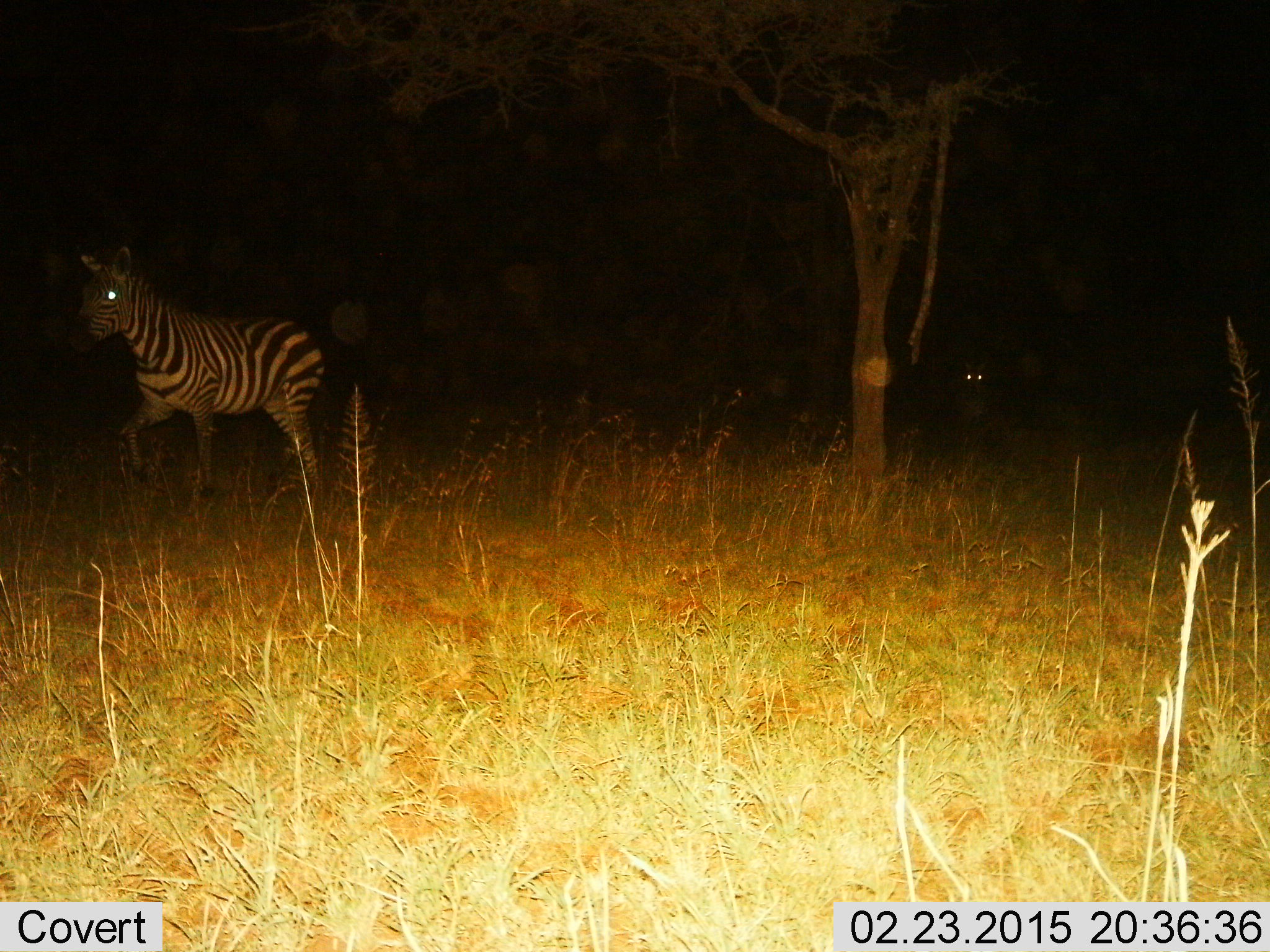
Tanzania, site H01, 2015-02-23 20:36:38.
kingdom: Animalia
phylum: Chordata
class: Mammalia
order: Perissodactyla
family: Equidae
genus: Equus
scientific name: Equus quagga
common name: plains zebra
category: zebra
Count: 1.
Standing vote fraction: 36%.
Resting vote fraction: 9%.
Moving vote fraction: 73%.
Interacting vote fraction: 0%.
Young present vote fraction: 0%.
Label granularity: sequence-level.